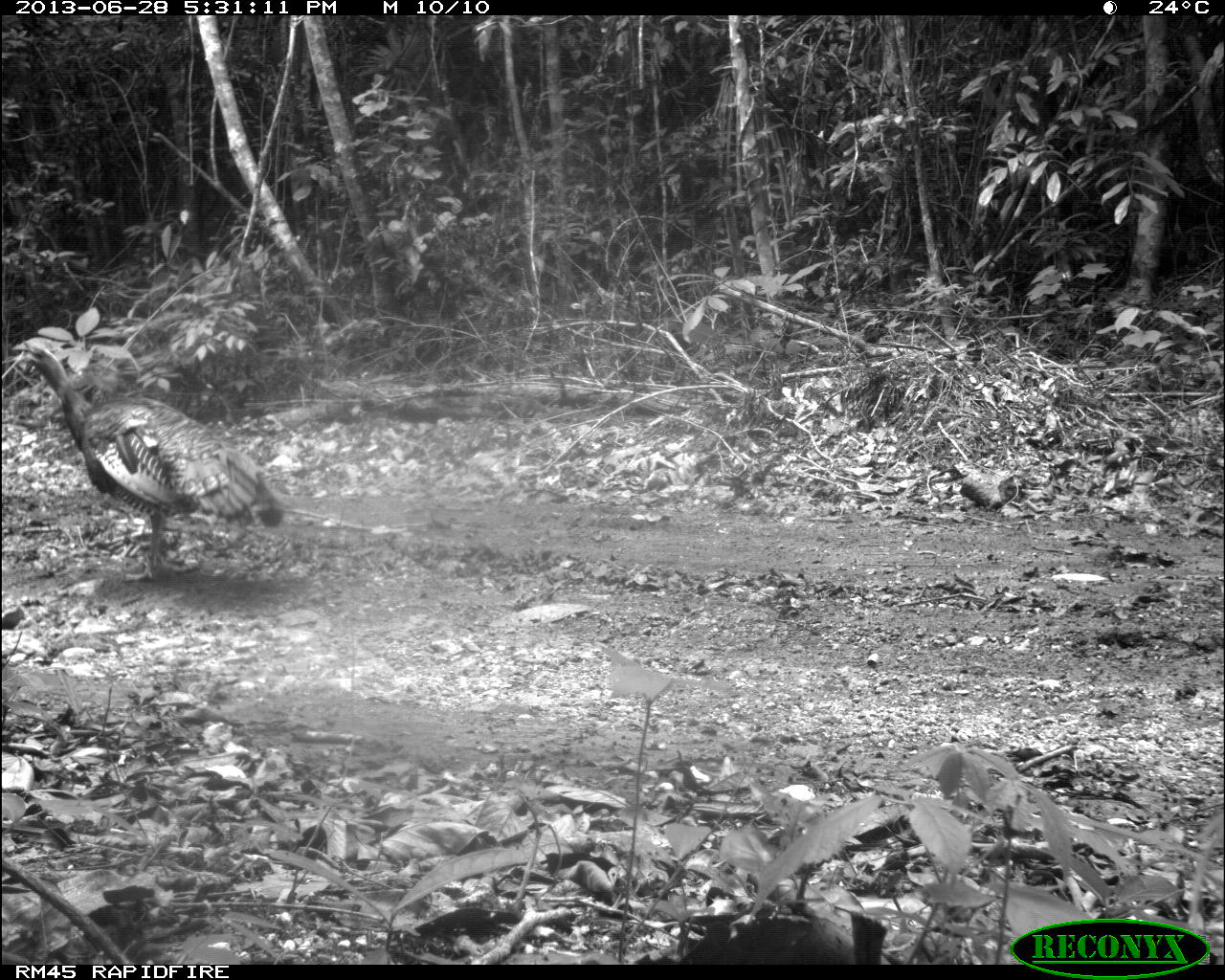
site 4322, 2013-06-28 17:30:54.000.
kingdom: Animalia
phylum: Chordata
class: Aves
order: Galliformes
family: Phasianidae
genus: Meleagris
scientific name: Meleagris ocellata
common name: ocellated turkey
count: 1